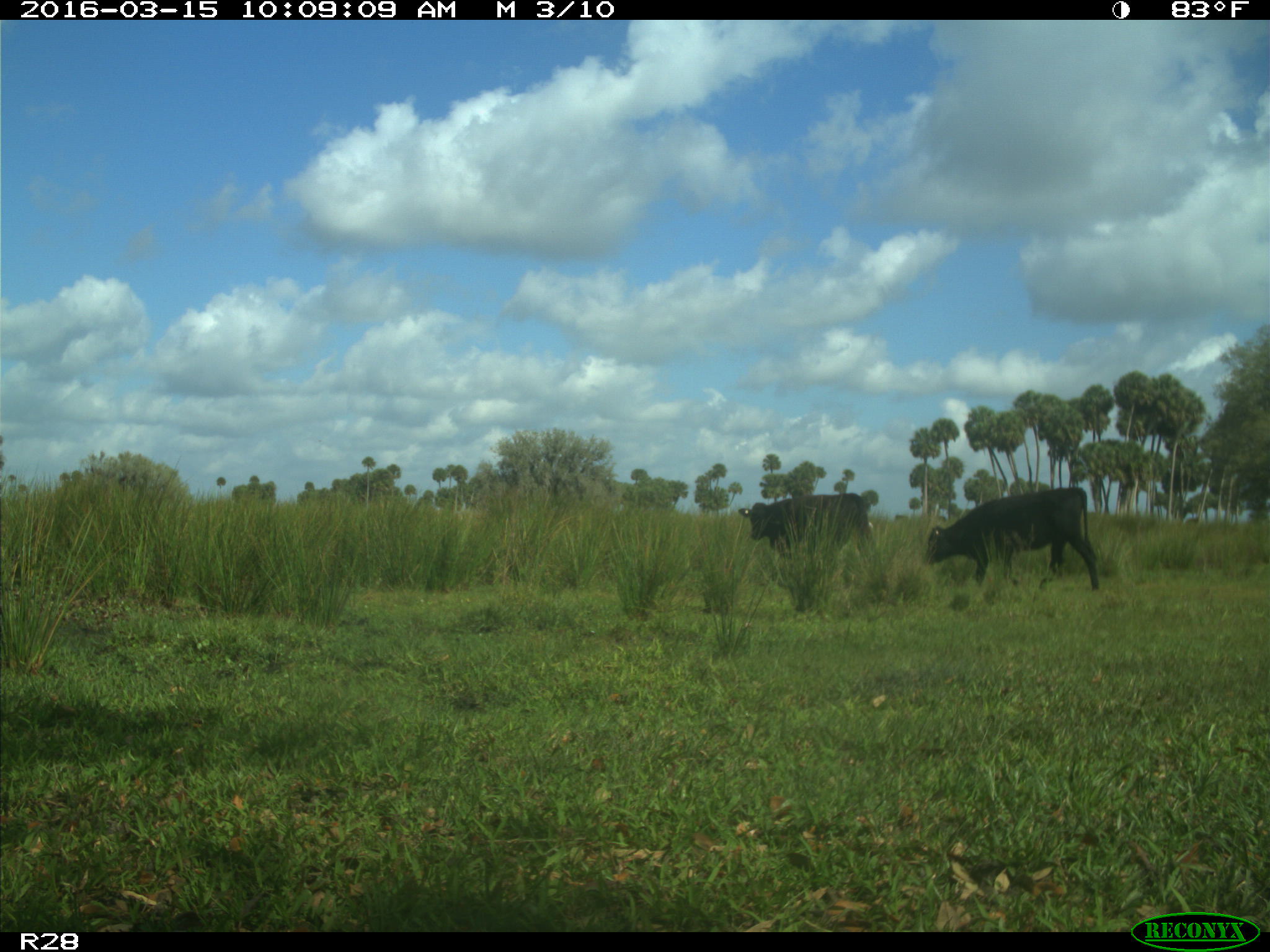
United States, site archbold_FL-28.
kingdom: Animalia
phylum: Chordata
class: Mammalia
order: Artiodactyla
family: Bovidae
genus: Bos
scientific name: Bos taurus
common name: domestic cow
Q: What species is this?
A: Bos taurus (domestic cow).